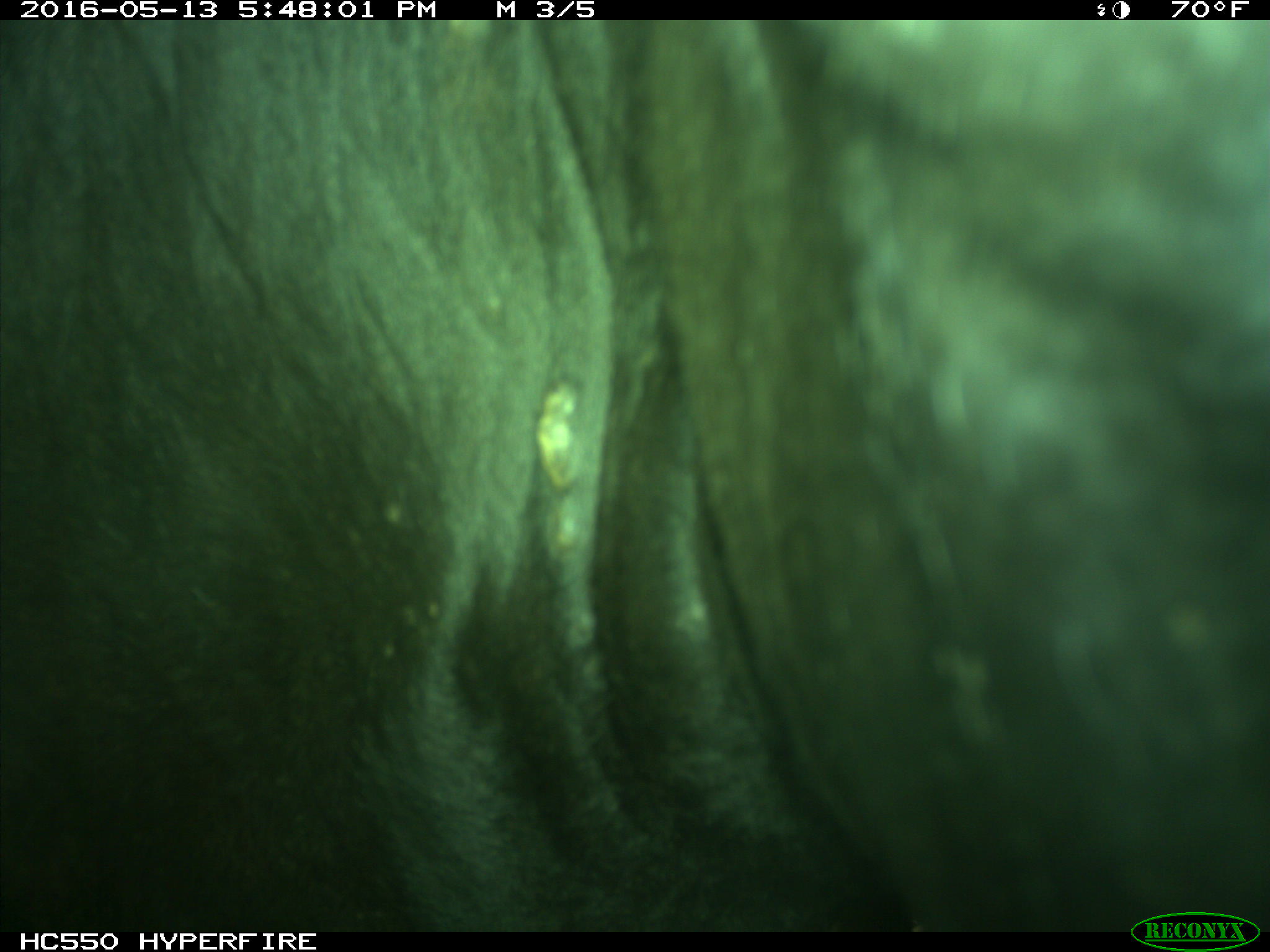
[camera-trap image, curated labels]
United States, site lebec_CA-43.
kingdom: Animalia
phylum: Chordata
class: Mammalia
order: Artiodactyla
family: Bovidae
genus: Bos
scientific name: Bos taurus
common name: domestic cow